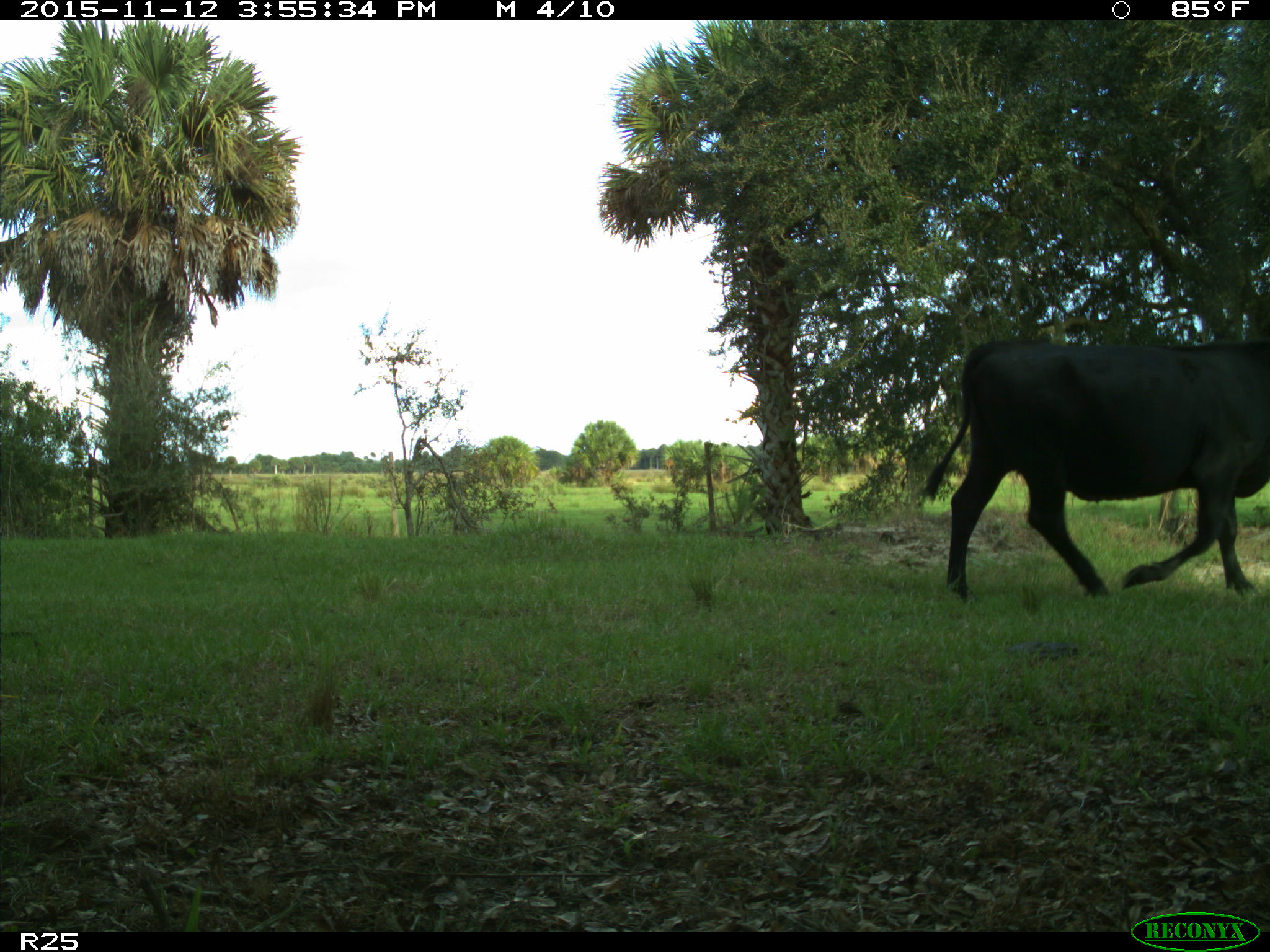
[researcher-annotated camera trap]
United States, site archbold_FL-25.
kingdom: Animalia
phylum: Chordata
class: Mammalia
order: Artiodactyla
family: Bovidae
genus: Bos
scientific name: Bos taurus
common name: domestic cow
Bos taurus (domestic cow).